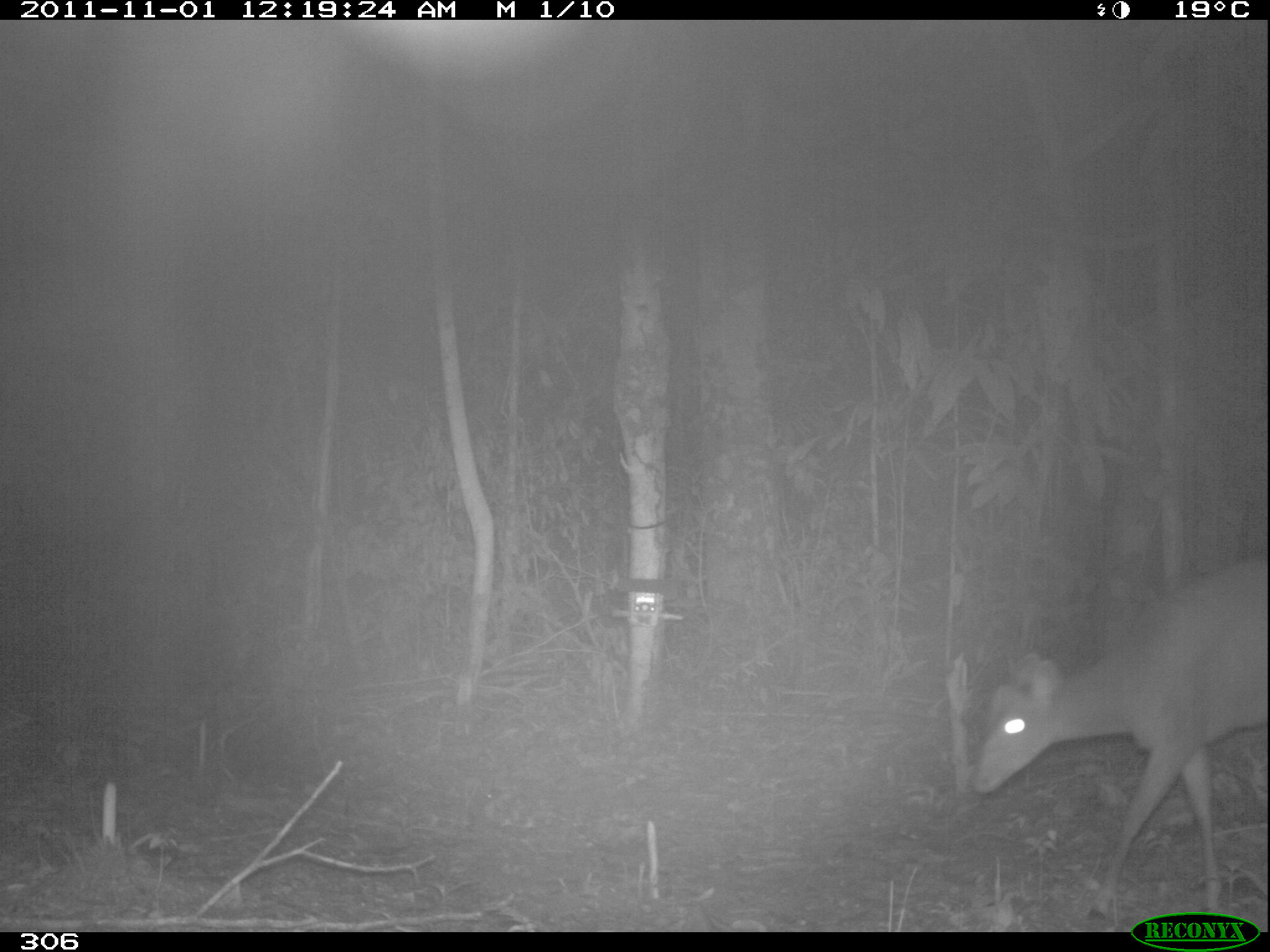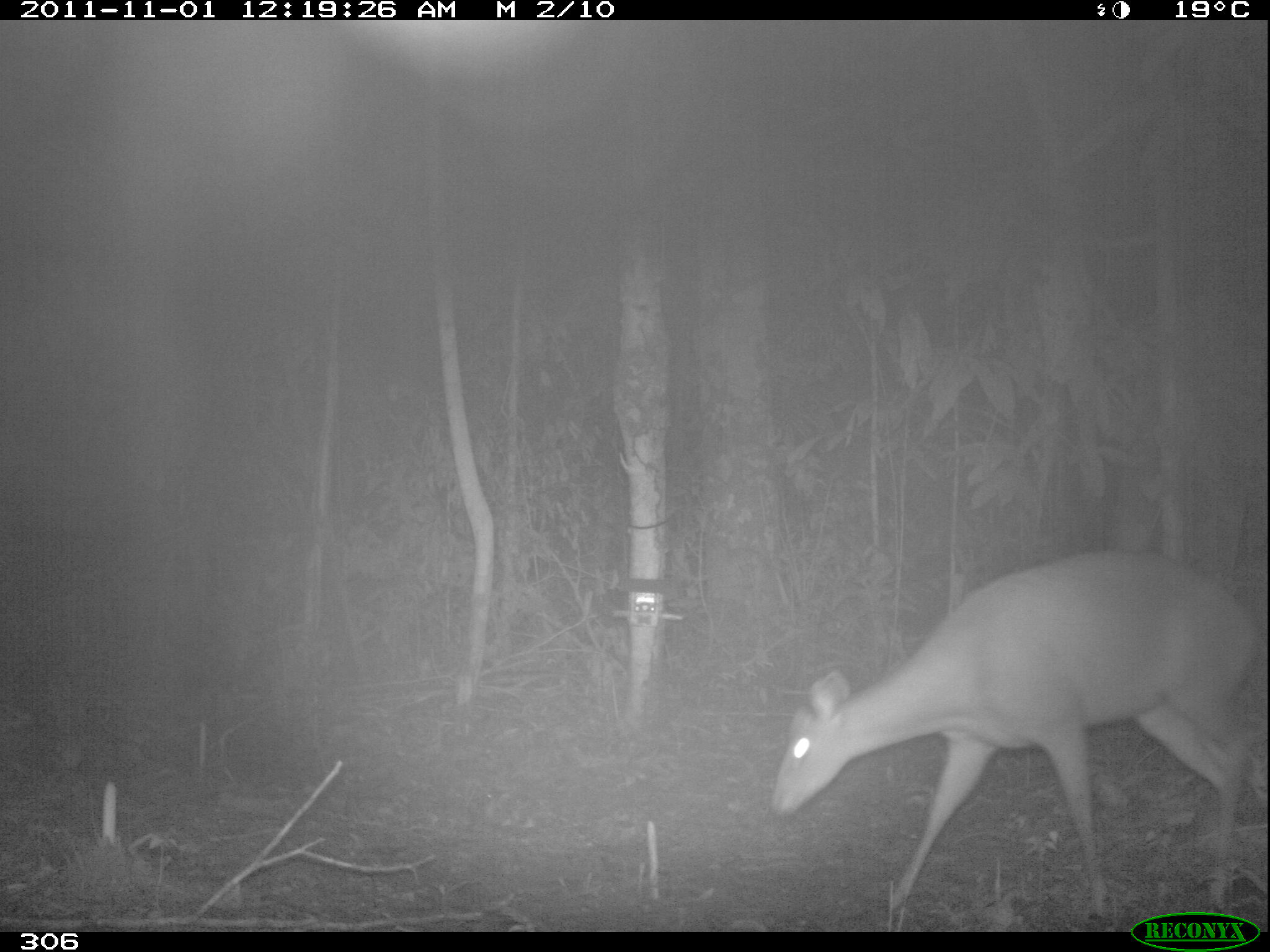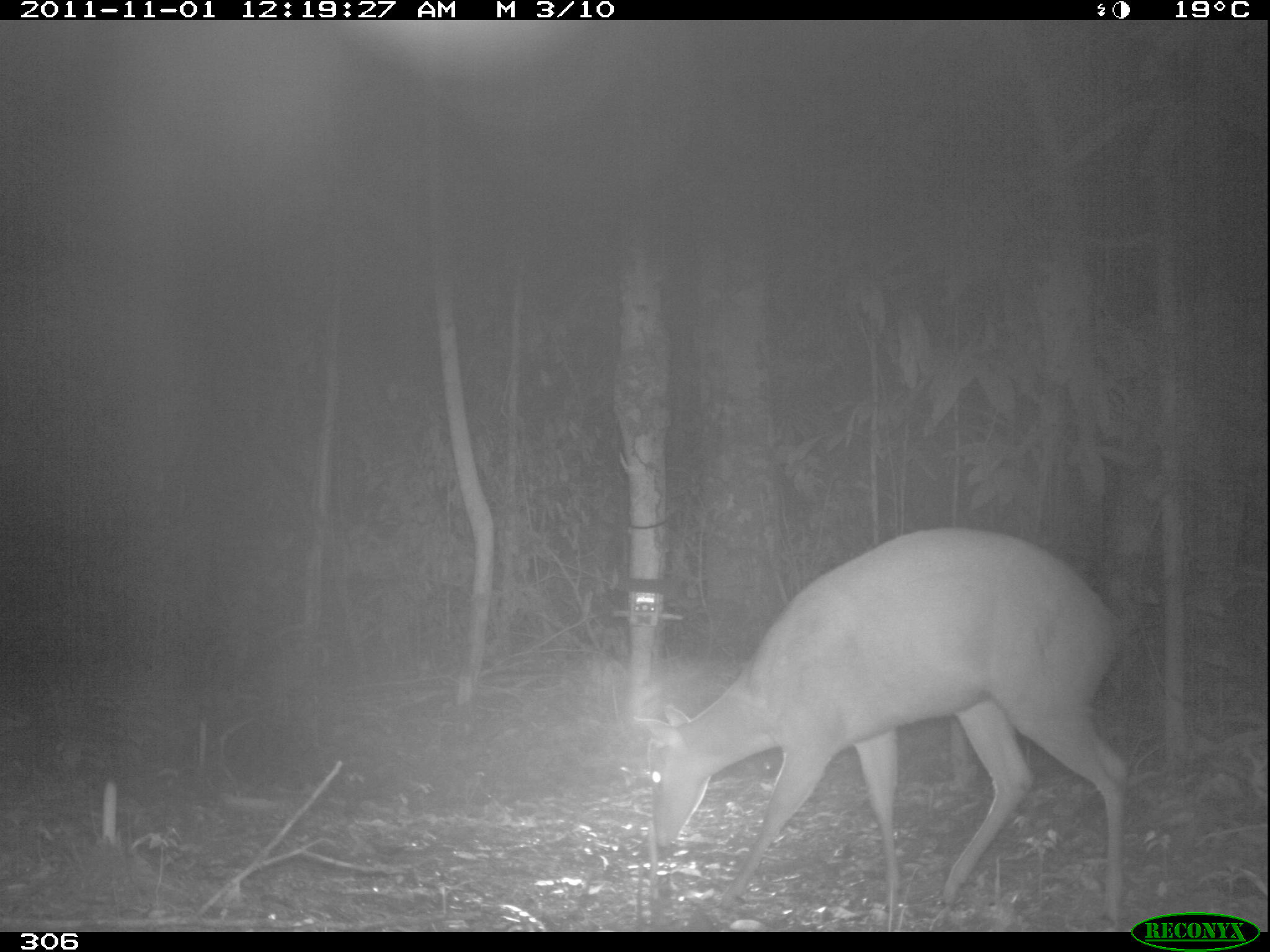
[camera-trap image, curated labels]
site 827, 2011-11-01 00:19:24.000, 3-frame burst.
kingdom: Animalia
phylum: Chordata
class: Mammalia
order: Artiodactyla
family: Cervidae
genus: Mazama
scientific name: Mazama americana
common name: red brocket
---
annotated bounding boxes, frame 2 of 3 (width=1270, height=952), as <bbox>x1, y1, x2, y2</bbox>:
mazama americana: <bbox>768, 545, 1268, 917</bbox>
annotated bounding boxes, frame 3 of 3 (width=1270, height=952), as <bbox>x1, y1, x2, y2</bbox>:
mazama americana: <bbox>633, 524, 1130, 925</bbox>